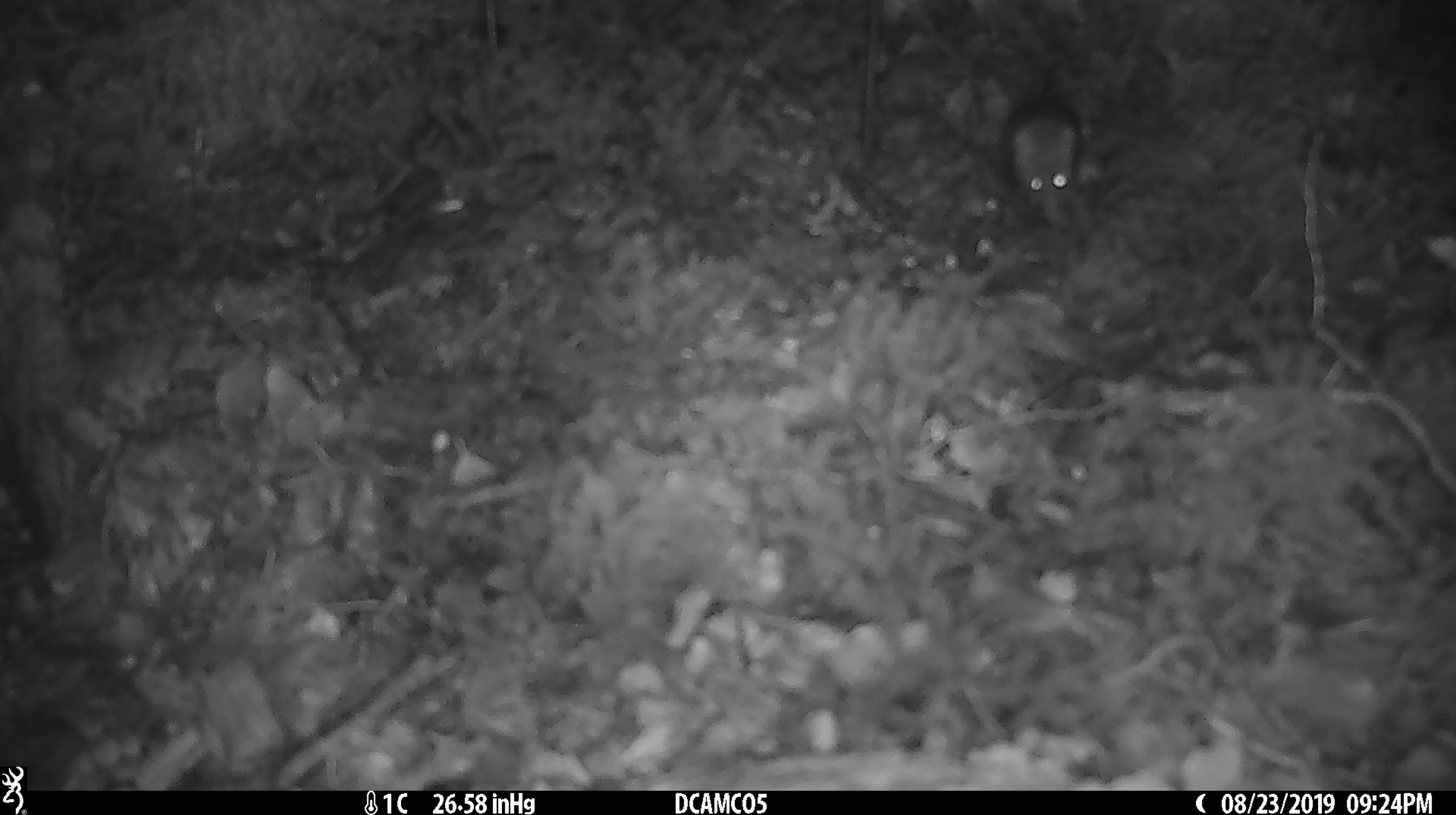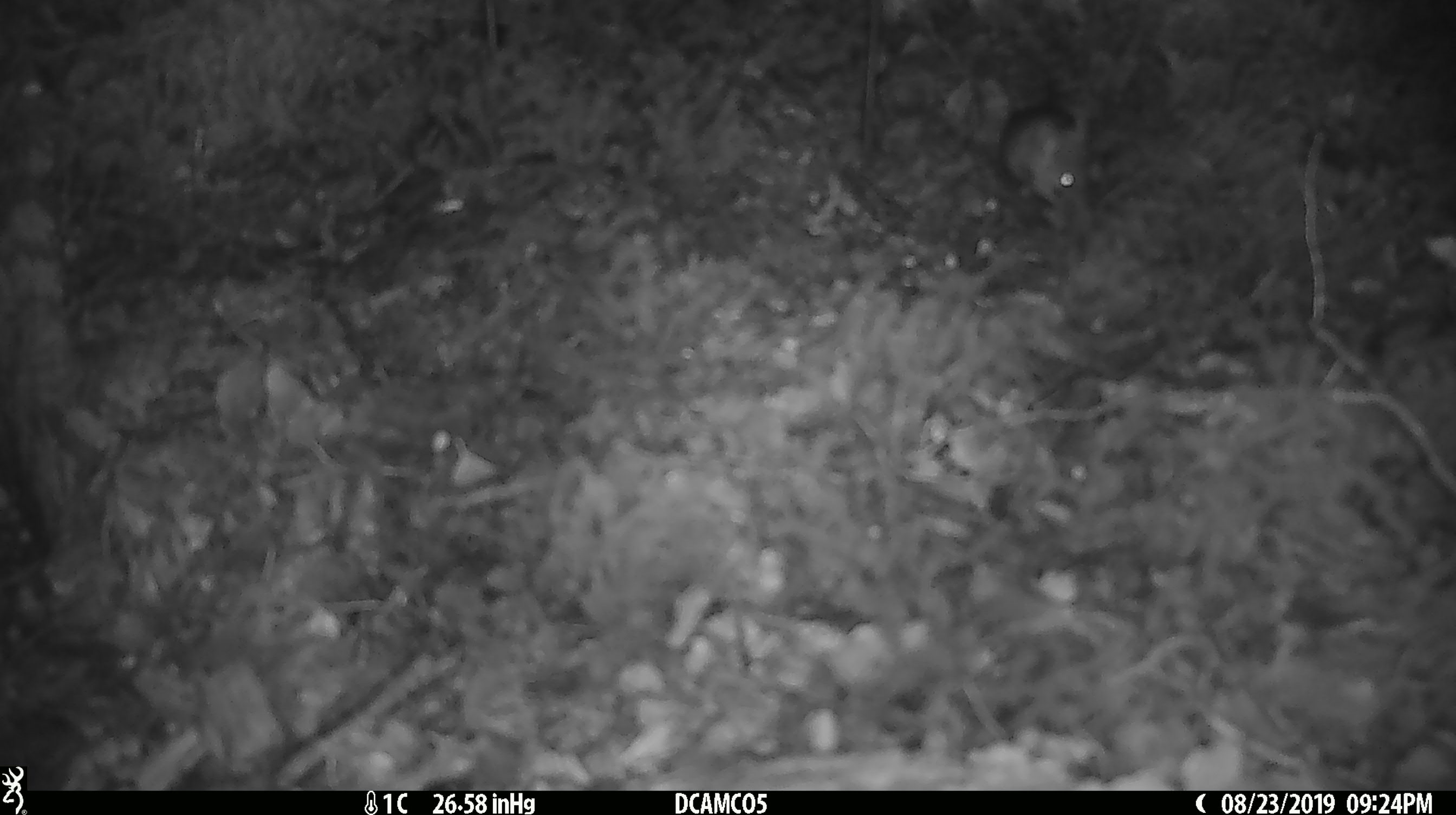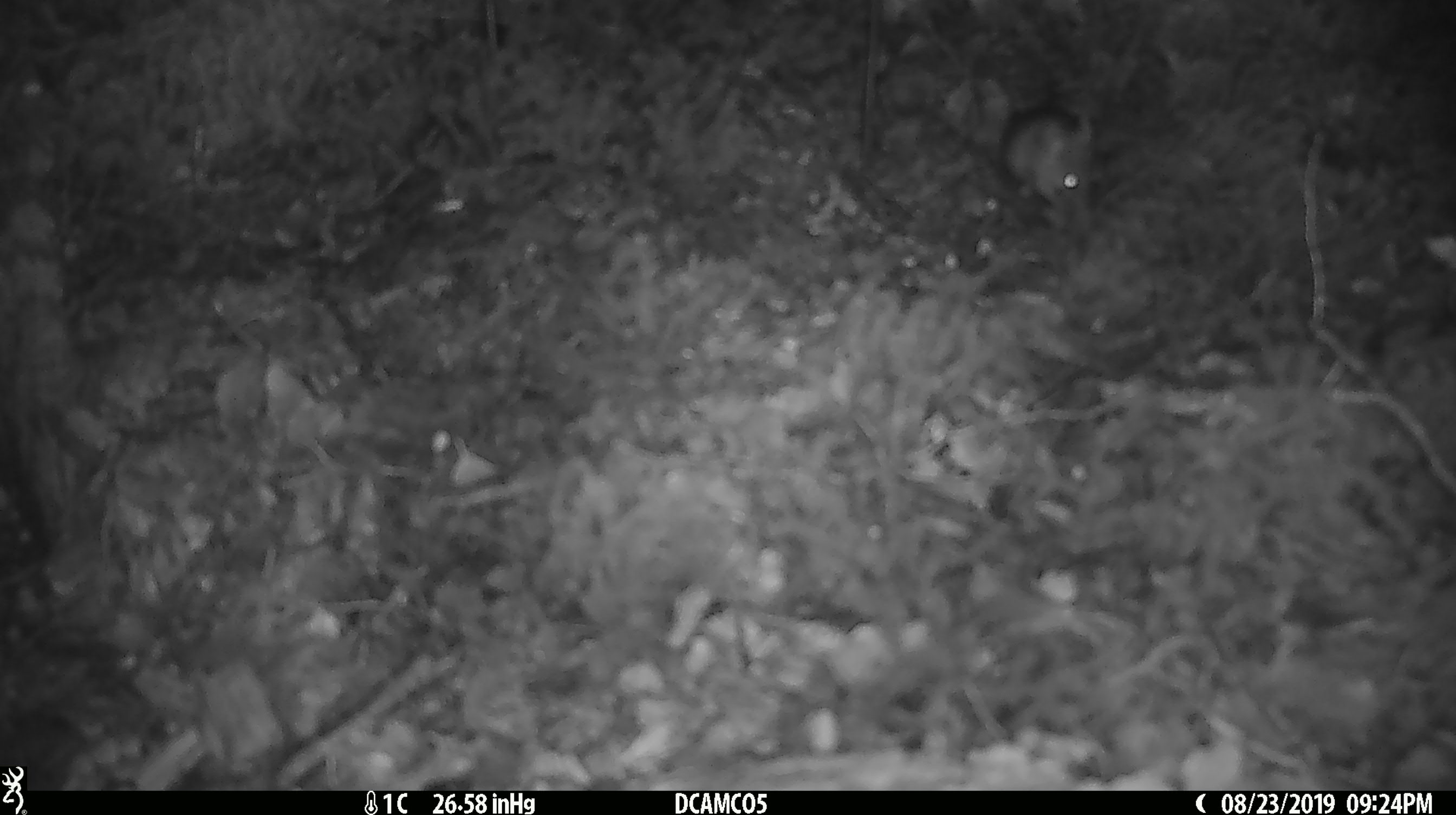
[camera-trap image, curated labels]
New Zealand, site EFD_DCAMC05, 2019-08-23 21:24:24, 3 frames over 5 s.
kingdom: Animalia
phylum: Chordata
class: Mammalia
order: Rodentia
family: Muridae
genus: Mus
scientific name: Mus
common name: mouse